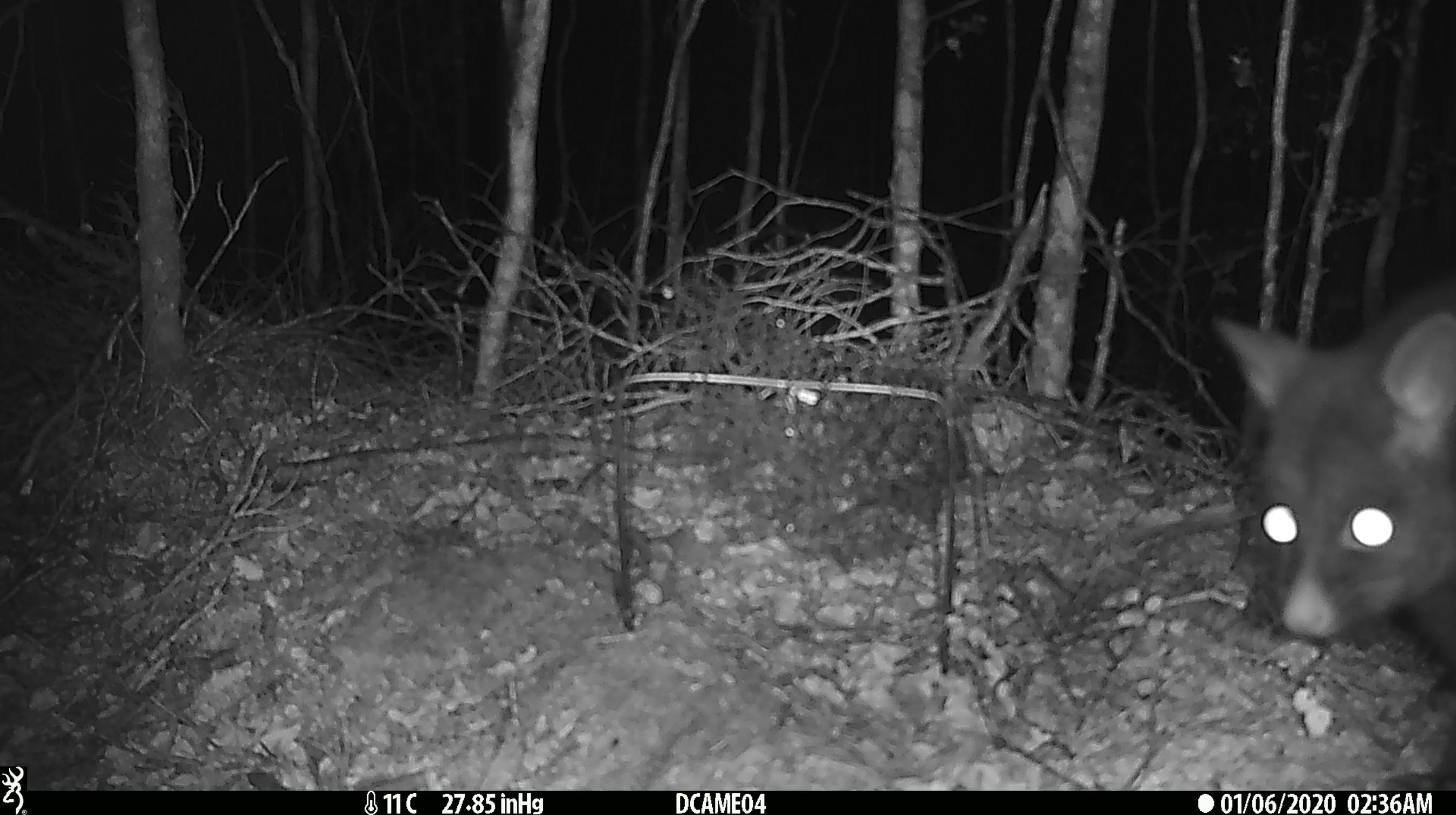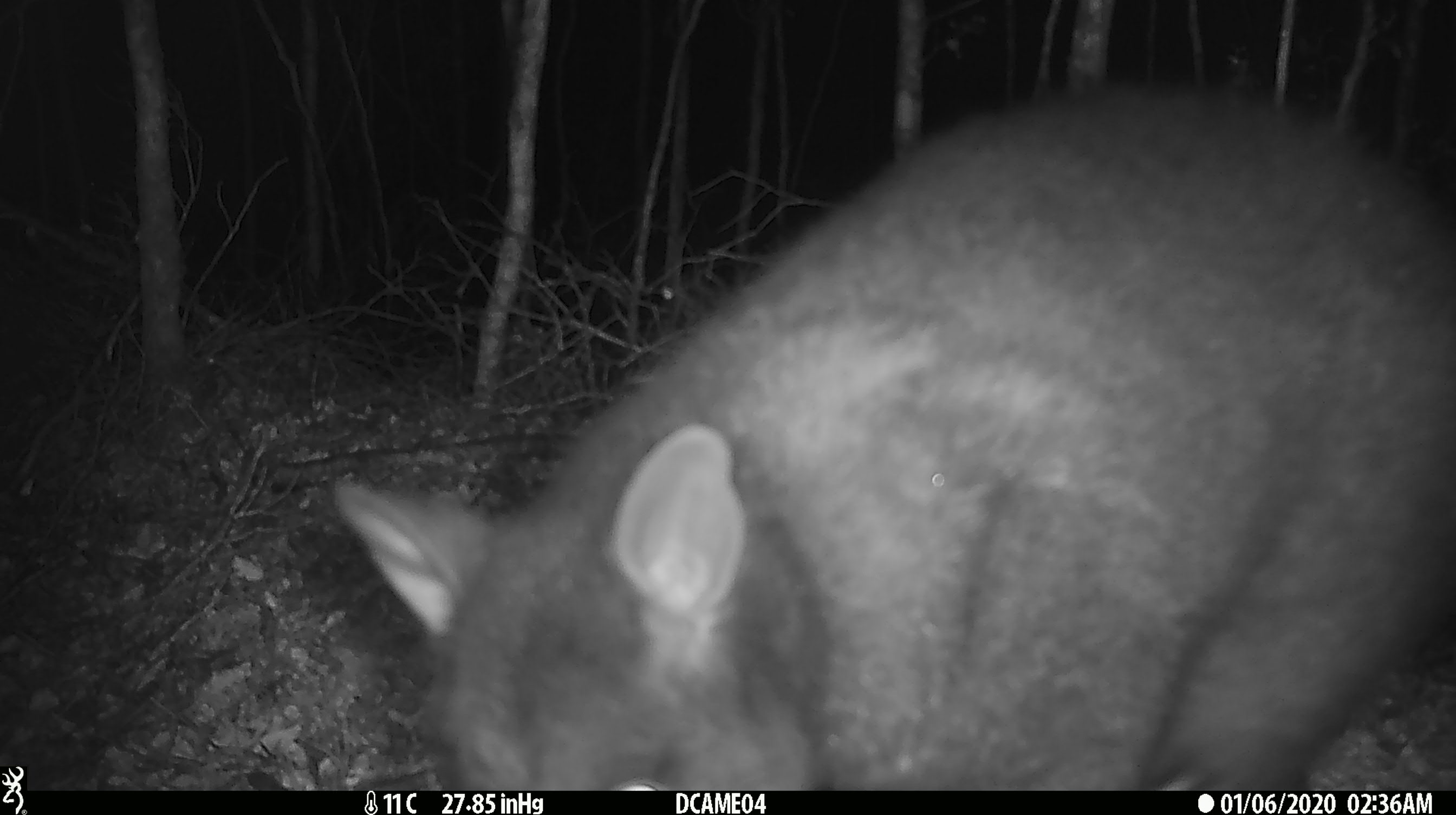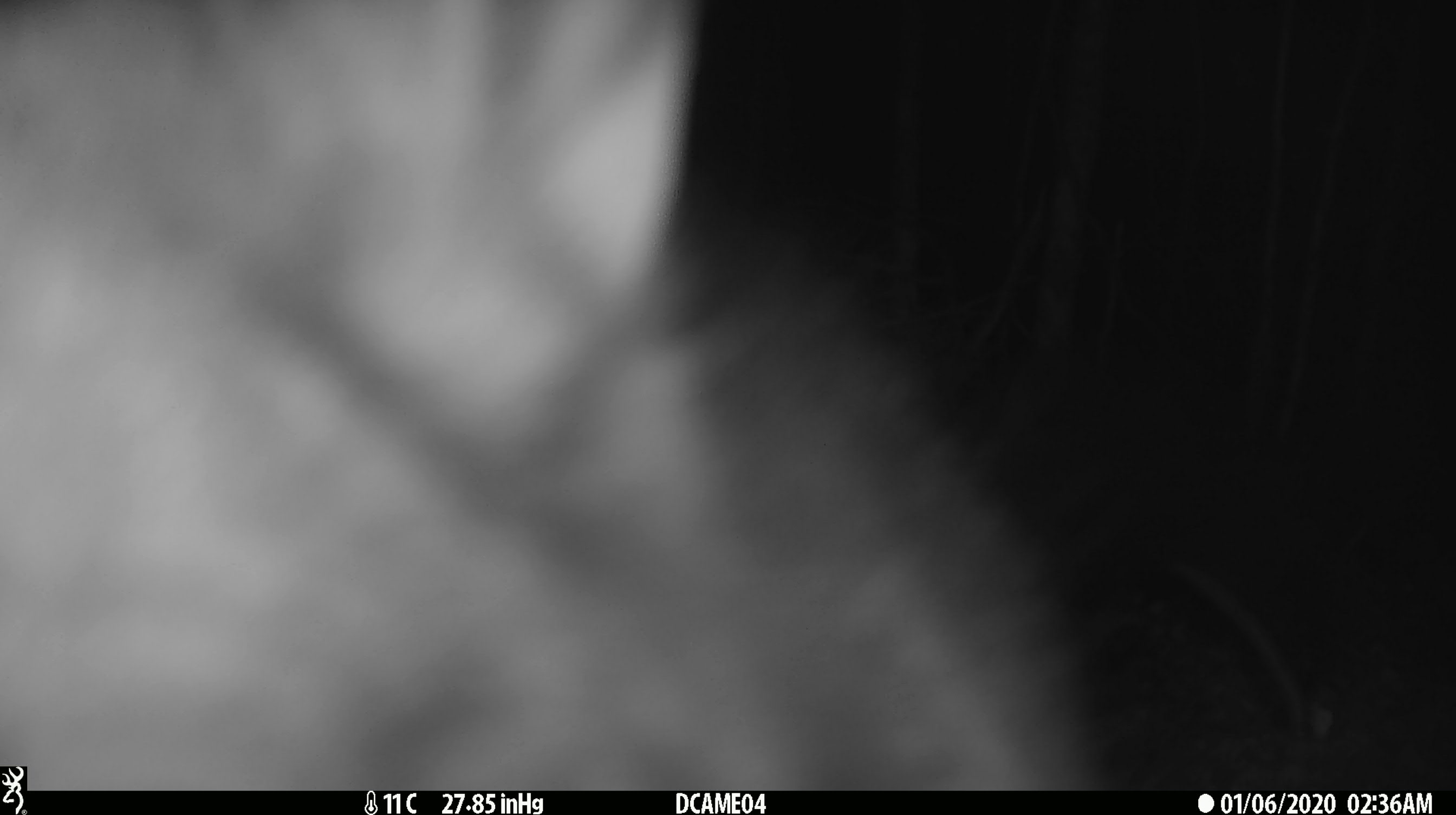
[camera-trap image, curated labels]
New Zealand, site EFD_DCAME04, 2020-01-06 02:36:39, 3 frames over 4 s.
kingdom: Animalia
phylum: Chordata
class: Mammalia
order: Diprotodontia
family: Phalangeridae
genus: Trichosurus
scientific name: Trichosurus vulpecula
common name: common brushtail possum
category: possum